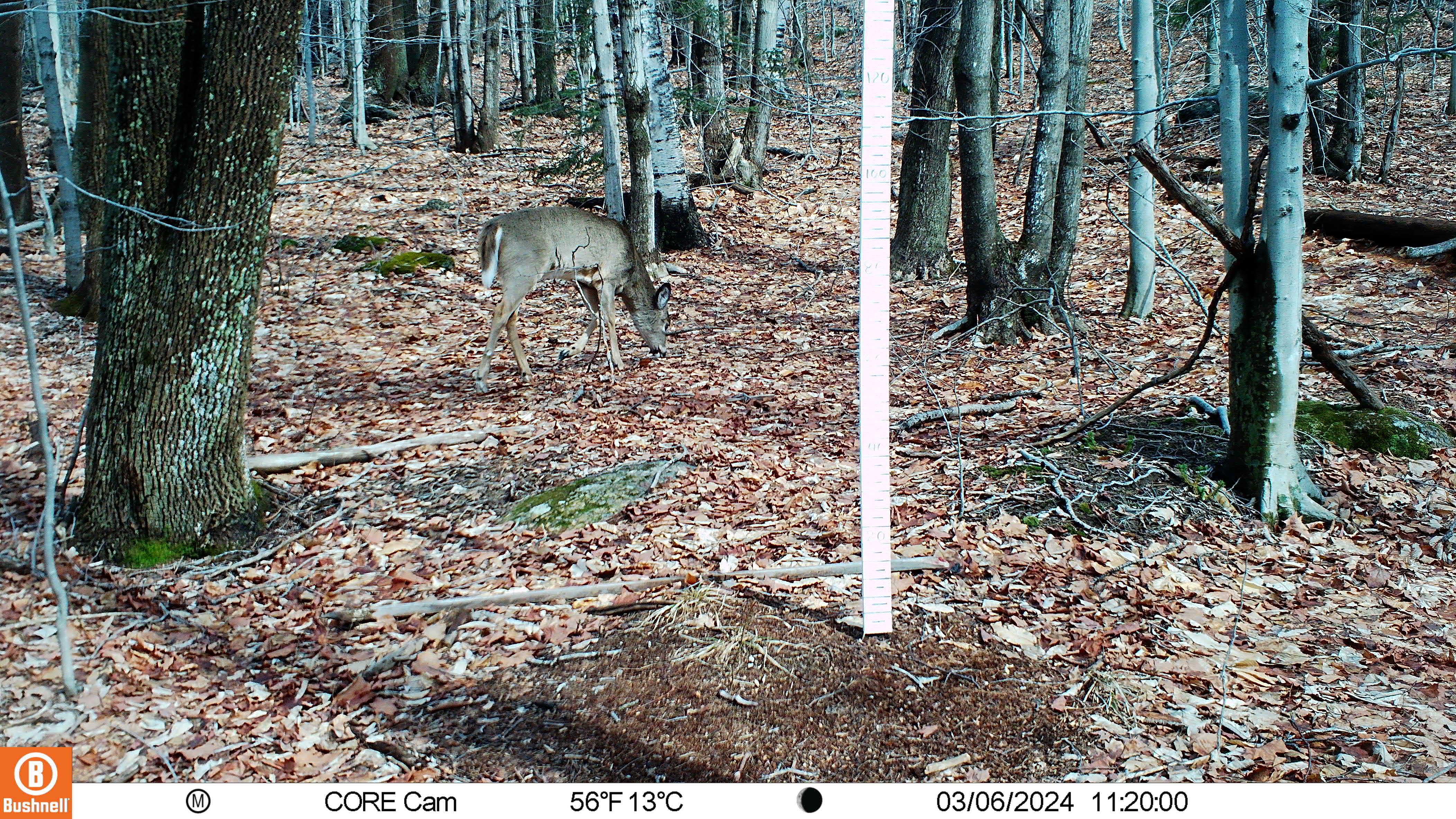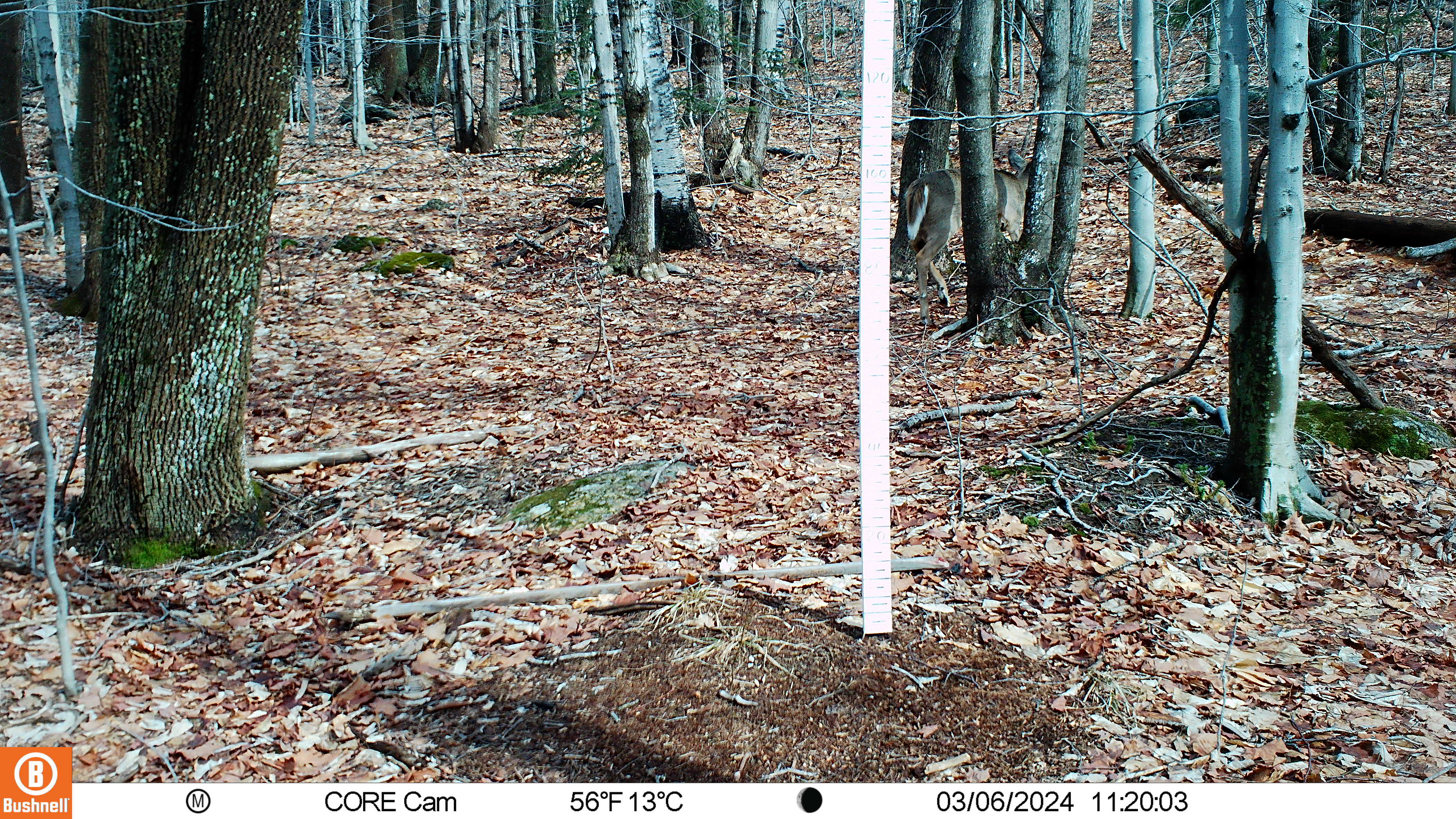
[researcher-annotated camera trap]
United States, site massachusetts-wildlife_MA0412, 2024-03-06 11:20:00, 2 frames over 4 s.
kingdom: Animalia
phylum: Chordata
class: Mammalia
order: Artiodactyla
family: Cervidae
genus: Odocoileus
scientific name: Odocoileus virginianus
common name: white-tailed deer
White-tailed deer (Odocoileus virginianus).